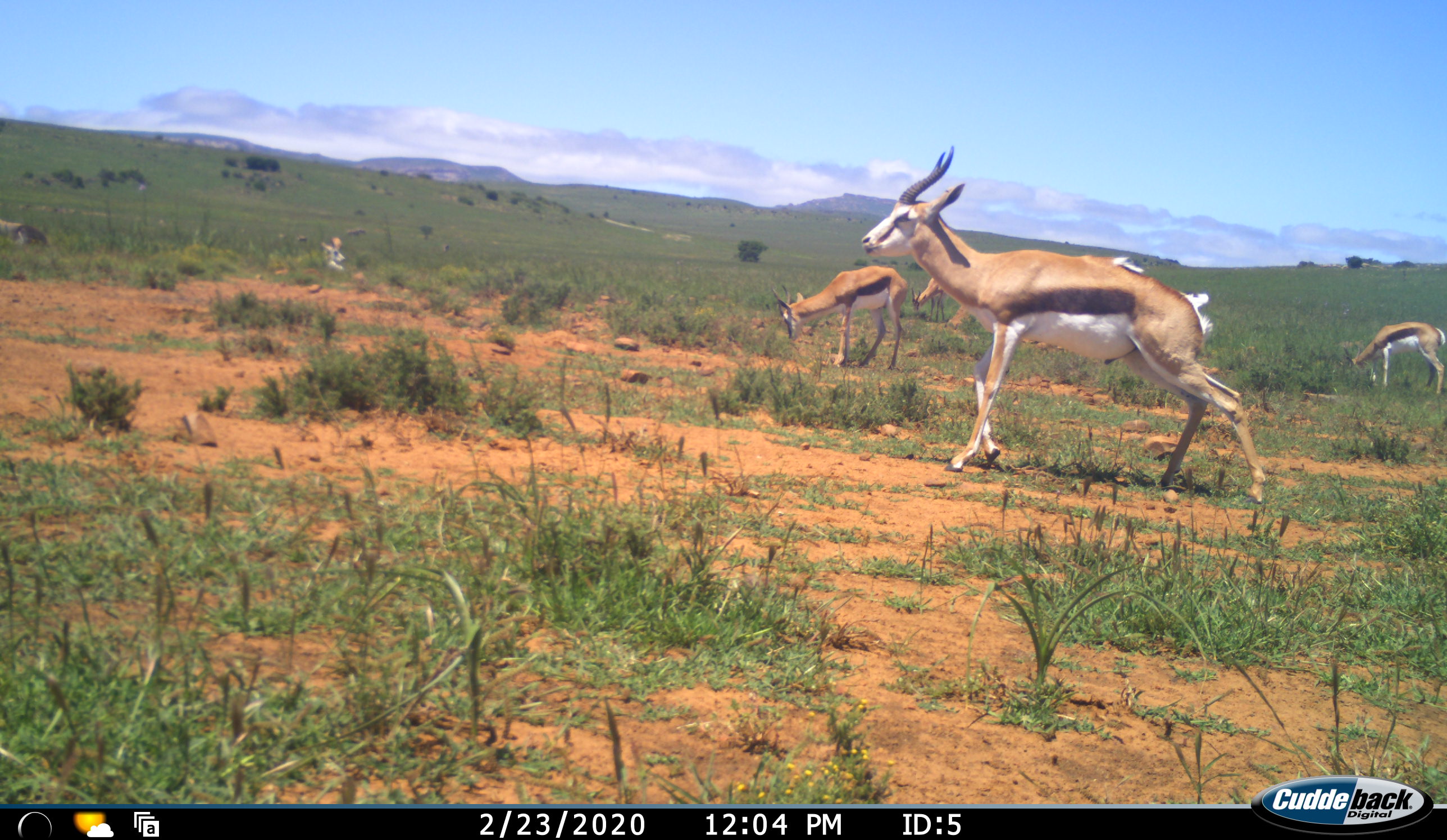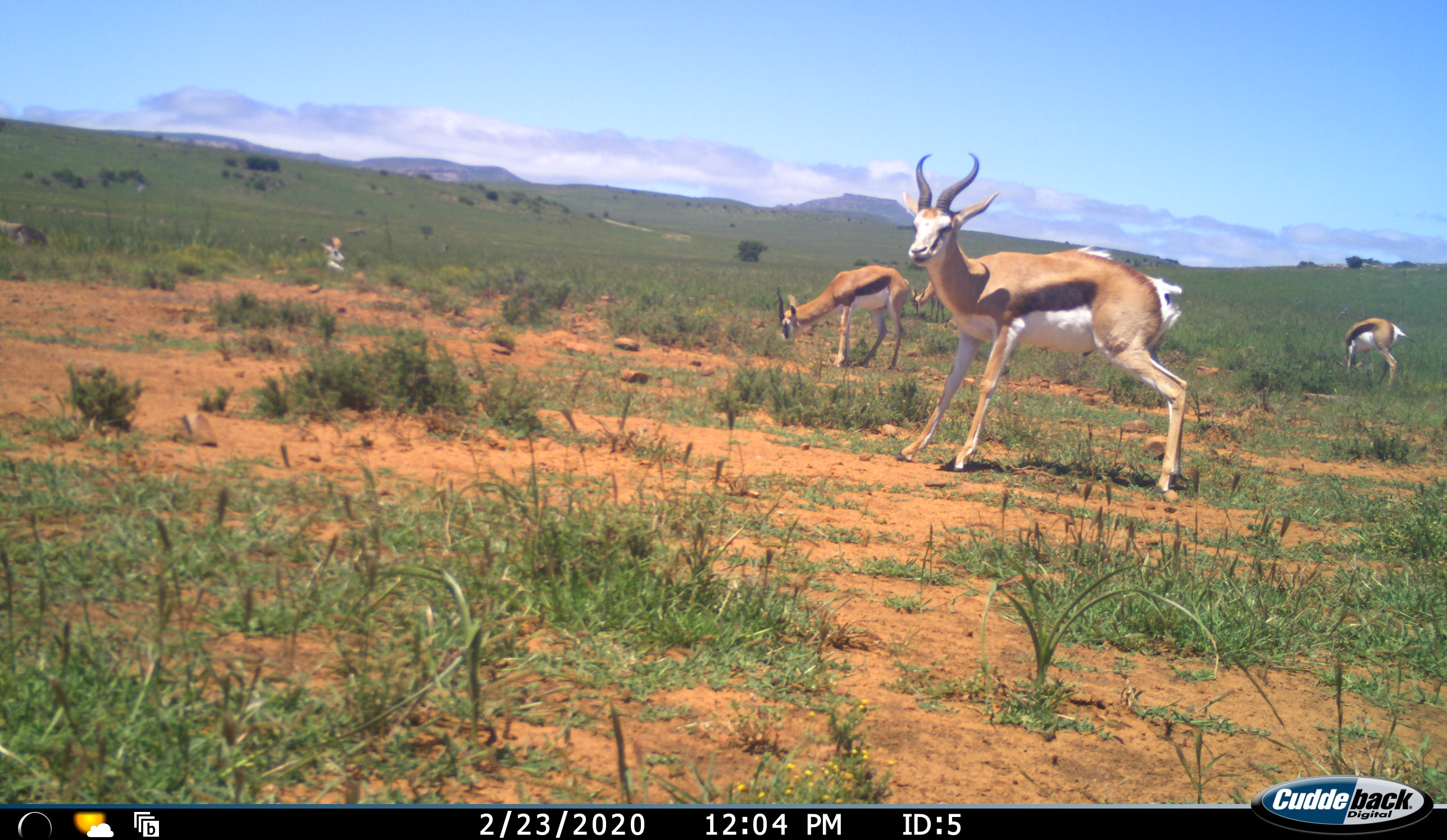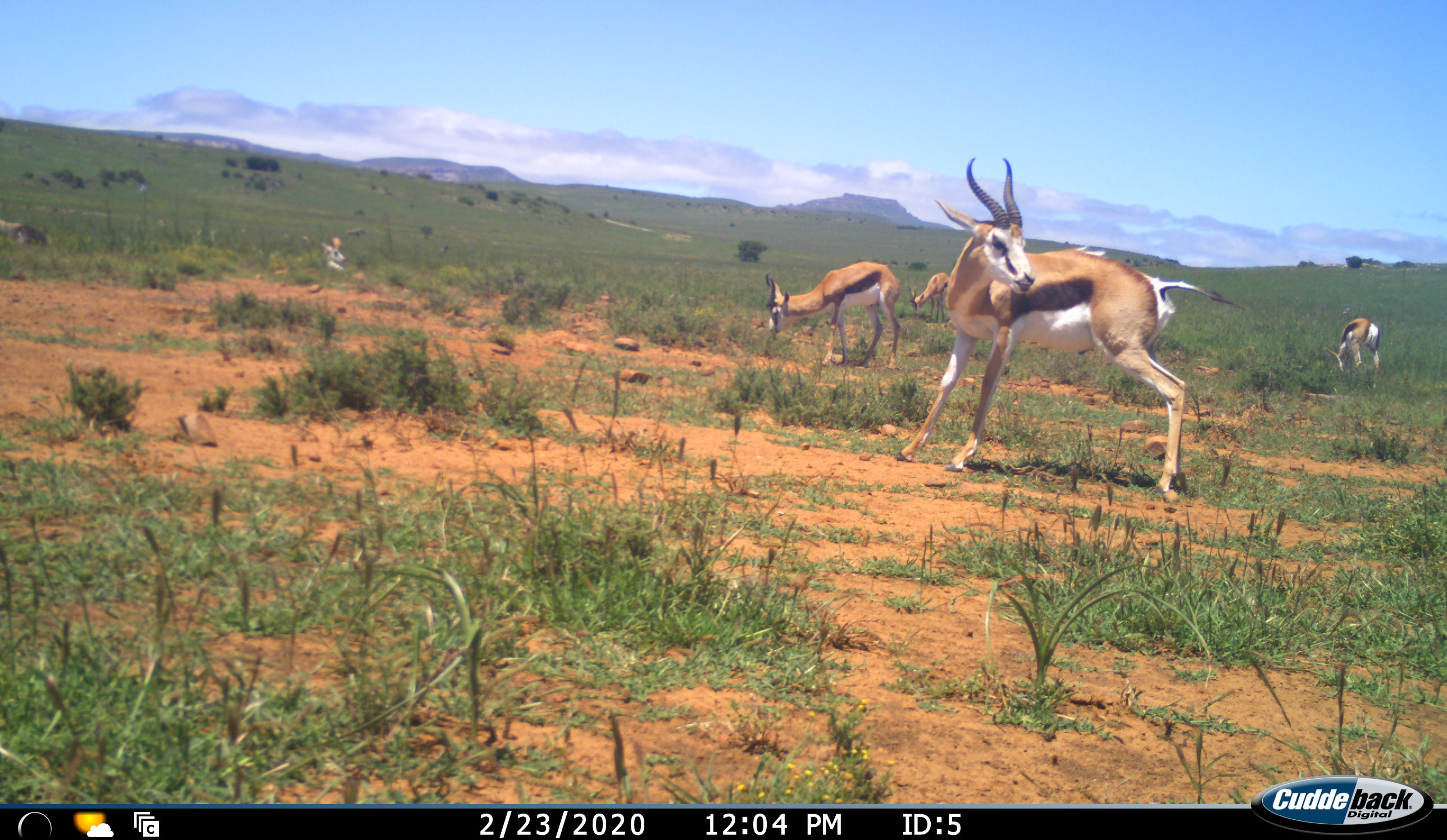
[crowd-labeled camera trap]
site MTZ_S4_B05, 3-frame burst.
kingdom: Animalia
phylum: Chordata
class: Mammalia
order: Artiodactyla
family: Bovidae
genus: Antidorcas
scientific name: Antidorcas marsupialis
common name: springbok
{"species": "springbok (Antidorcas marsupialis)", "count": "4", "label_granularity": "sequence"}